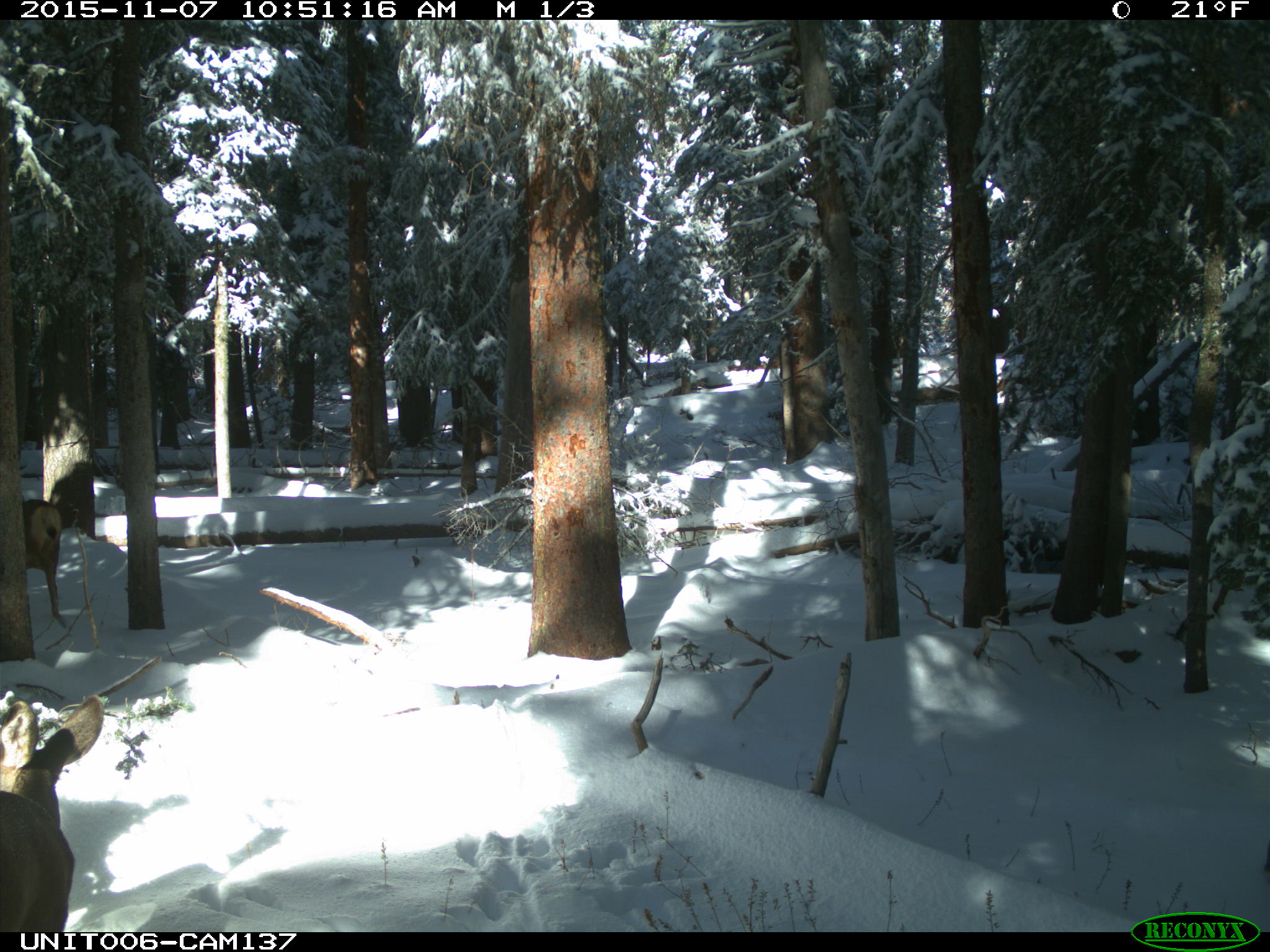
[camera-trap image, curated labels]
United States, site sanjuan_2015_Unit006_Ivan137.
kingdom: Animalia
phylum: Chordata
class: Mammalia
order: Artiodactyla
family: Cervidae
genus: Odocoileus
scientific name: Odocoileus hemionus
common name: mule deer